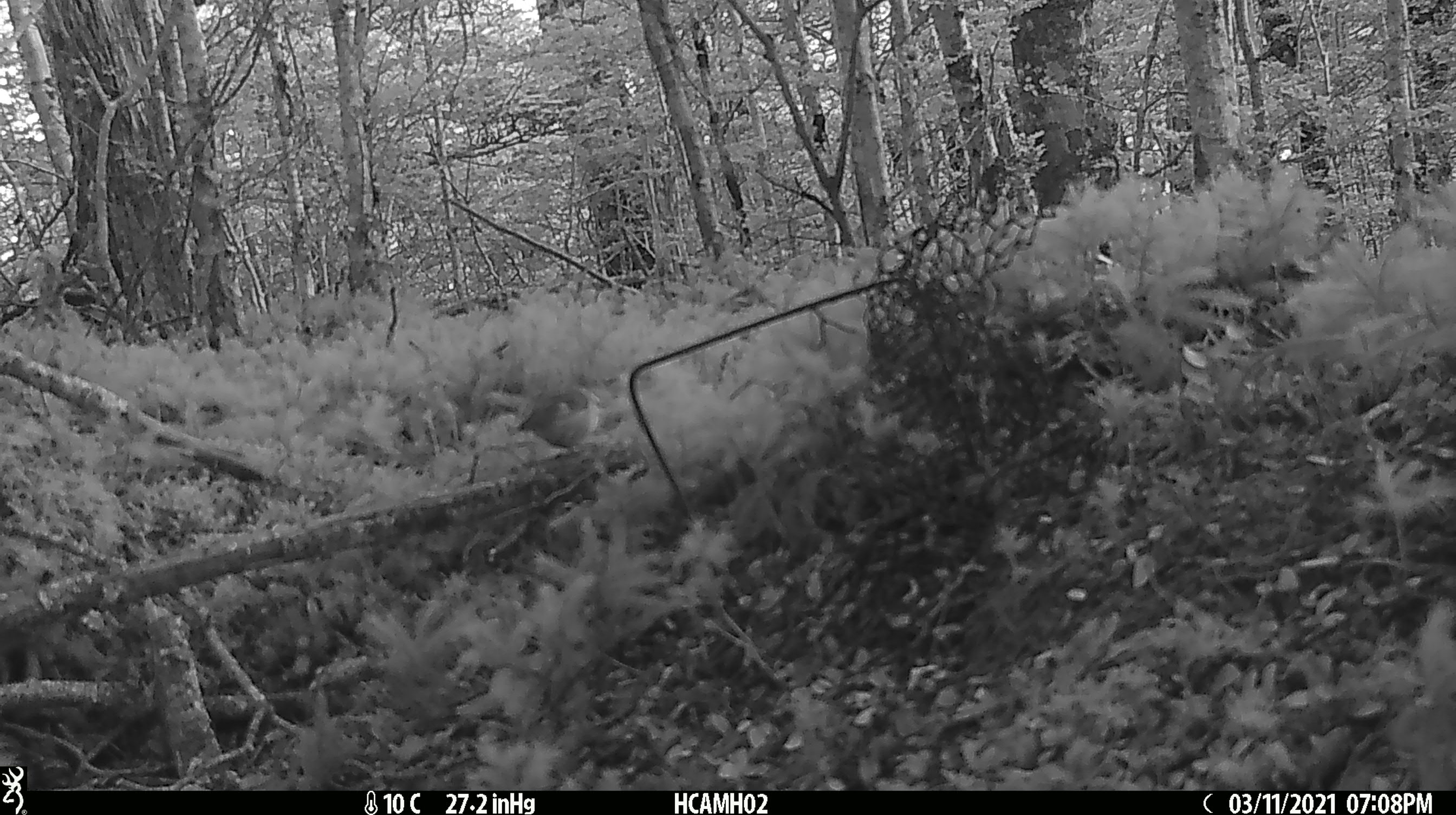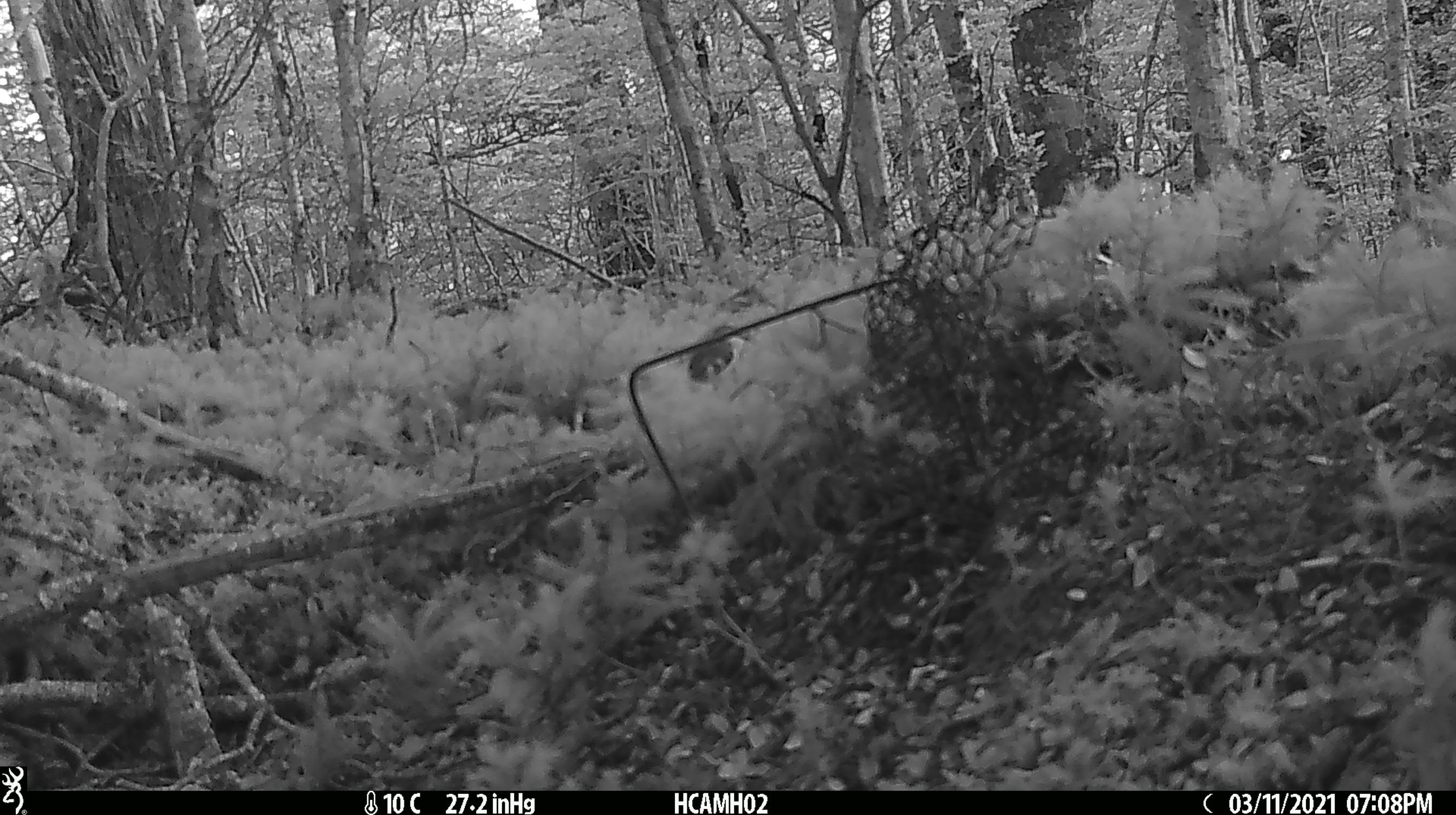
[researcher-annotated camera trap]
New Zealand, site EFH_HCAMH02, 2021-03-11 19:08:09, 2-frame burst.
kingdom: Animalia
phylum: Chordata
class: Aves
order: Passeriformes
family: Acanthisittidae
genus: Acanthisitta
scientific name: Acanthisitta chloris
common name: rifleman